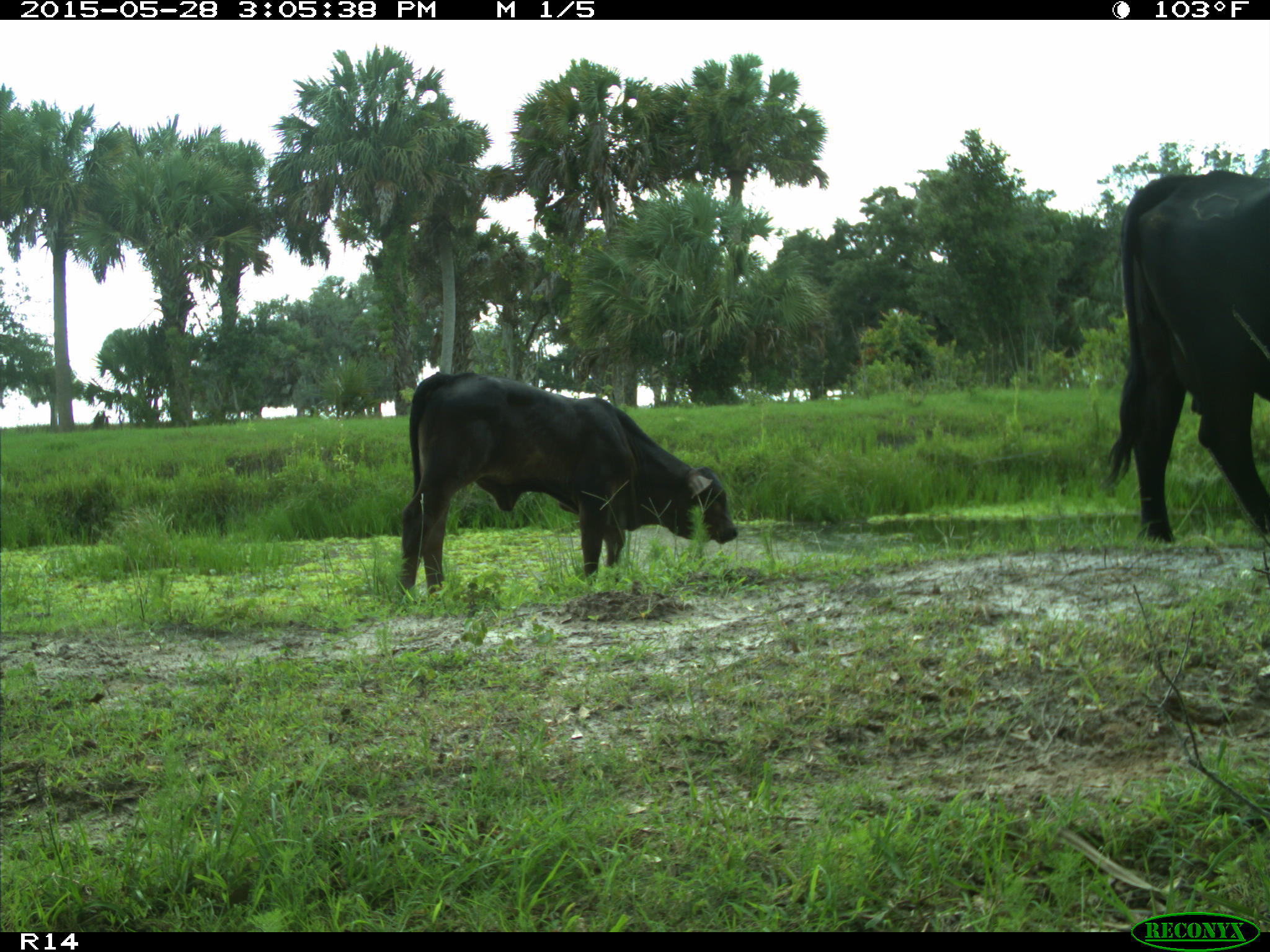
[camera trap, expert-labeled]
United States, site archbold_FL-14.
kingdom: Animalia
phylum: Chordata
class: Mammalia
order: Artiodactyla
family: Bovidae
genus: Bos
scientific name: Bos taurus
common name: domestic cow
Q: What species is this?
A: Bos taurus (domestic cow).